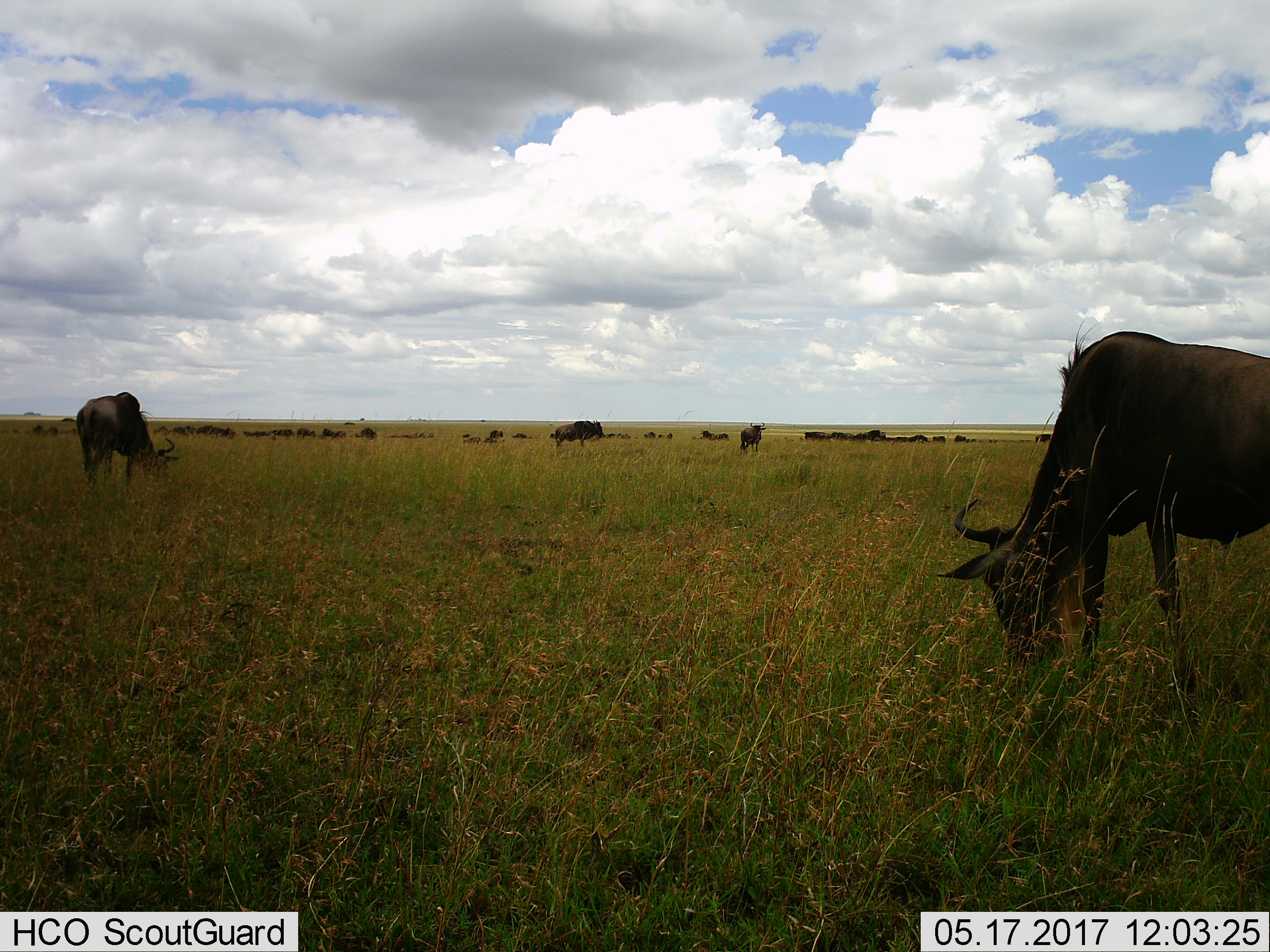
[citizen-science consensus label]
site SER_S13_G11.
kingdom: Animalia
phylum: Chordata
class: Mammalia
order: Artiodactyla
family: Bovidae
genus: Connochaetes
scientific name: Connochaetes taurinus taurinus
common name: blue wildebeest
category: wildebeestblue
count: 11-50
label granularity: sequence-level